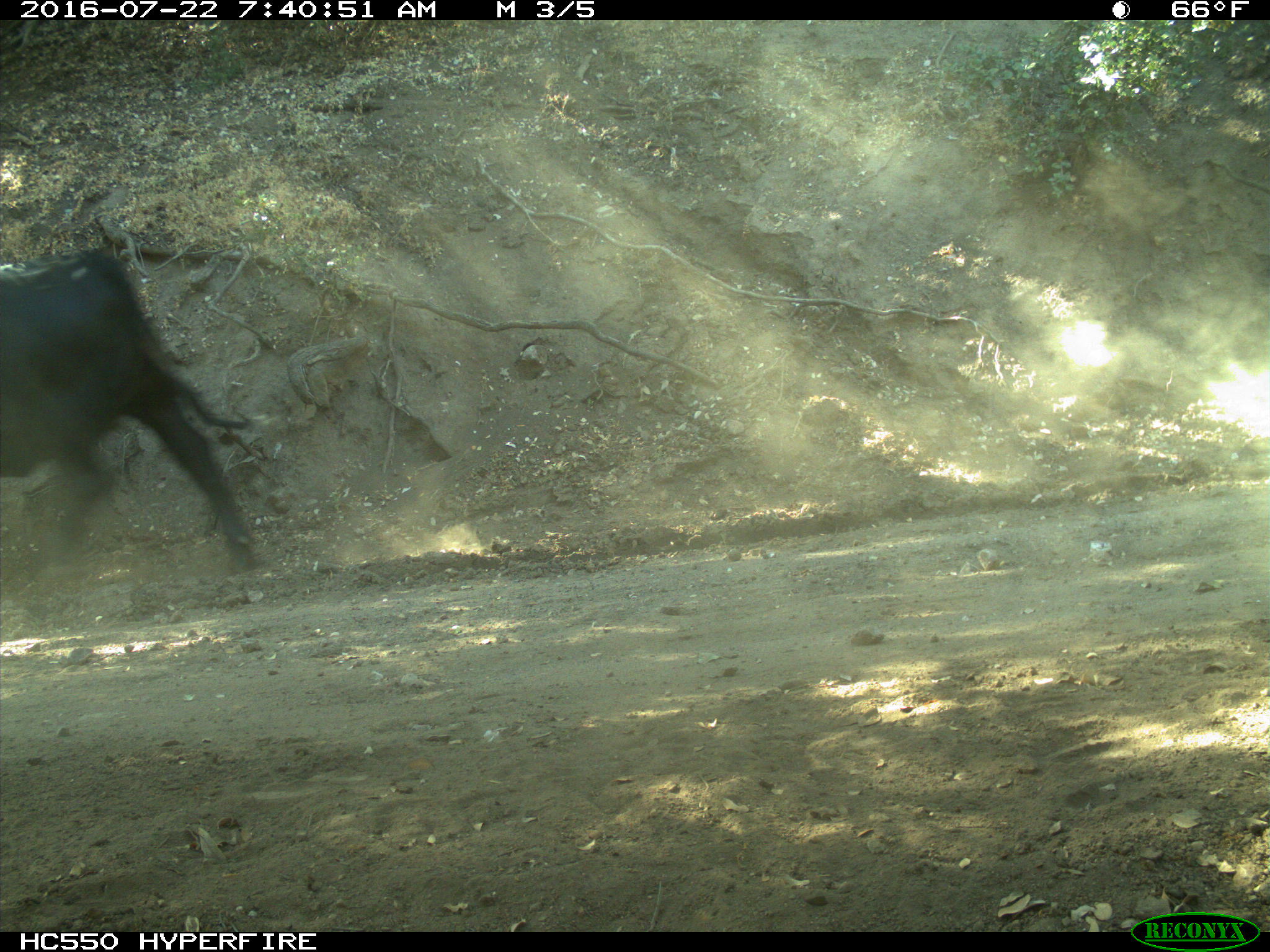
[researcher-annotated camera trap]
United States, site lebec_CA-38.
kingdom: Animalia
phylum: Chordata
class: Mammalia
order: Artiodactyla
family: Bovidae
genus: Bos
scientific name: Bos taurus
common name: domestic cow